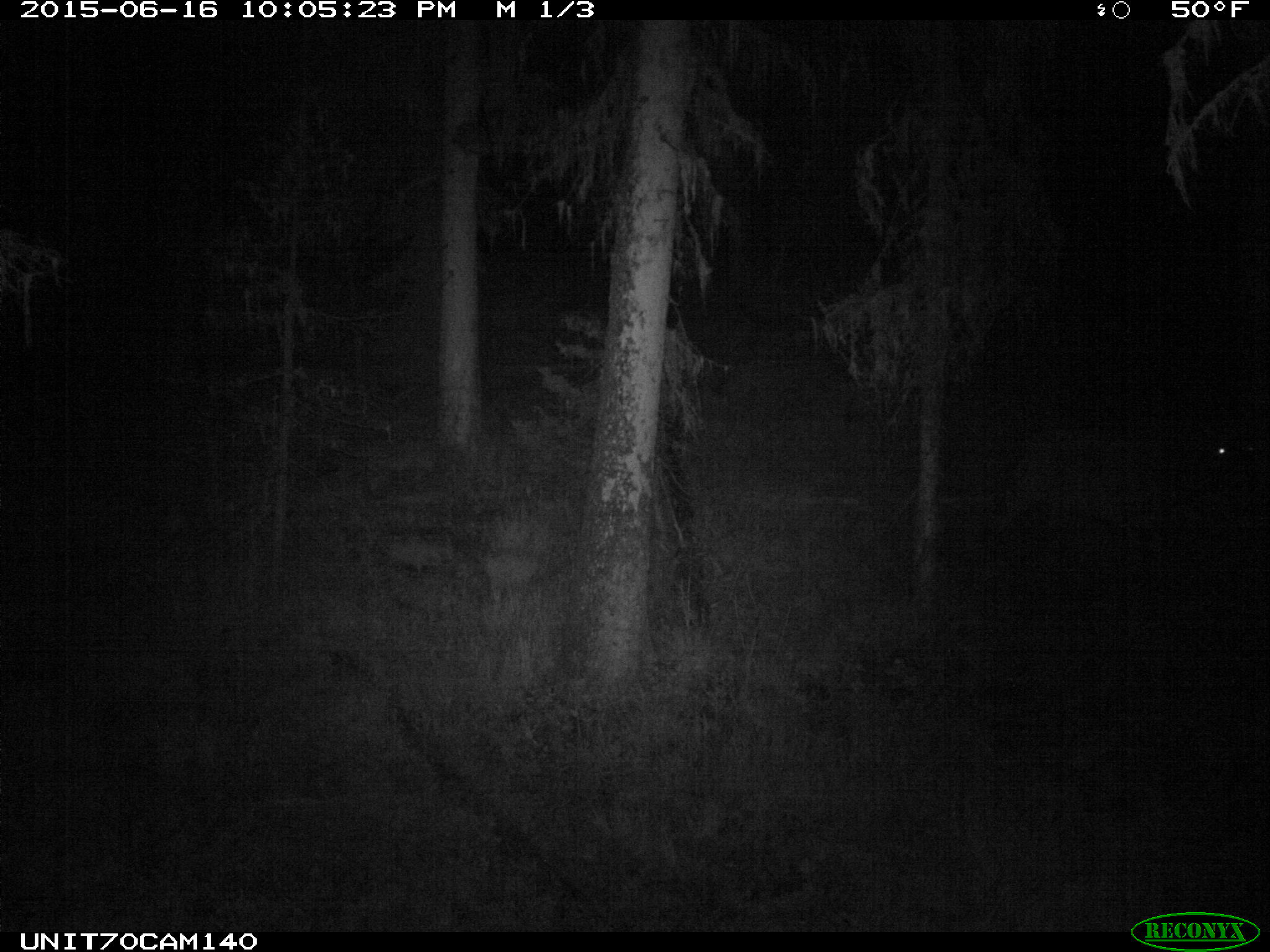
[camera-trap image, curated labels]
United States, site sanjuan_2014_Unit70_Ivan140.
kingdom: Animalia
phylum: Chordata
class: Mammalia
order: Artiodactyla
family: Cervidae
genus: Cervus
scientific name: Cervus elaphus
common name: red deer